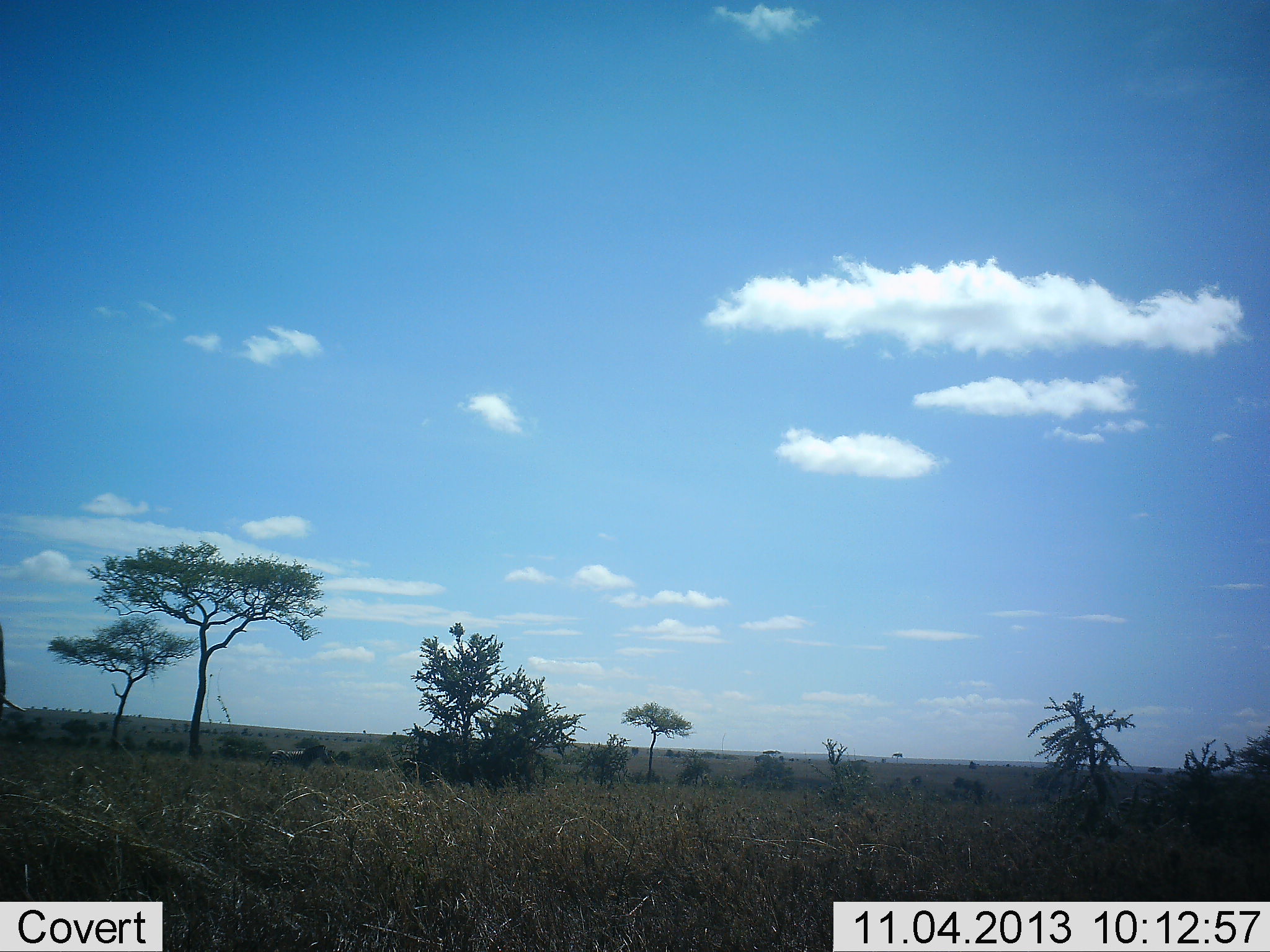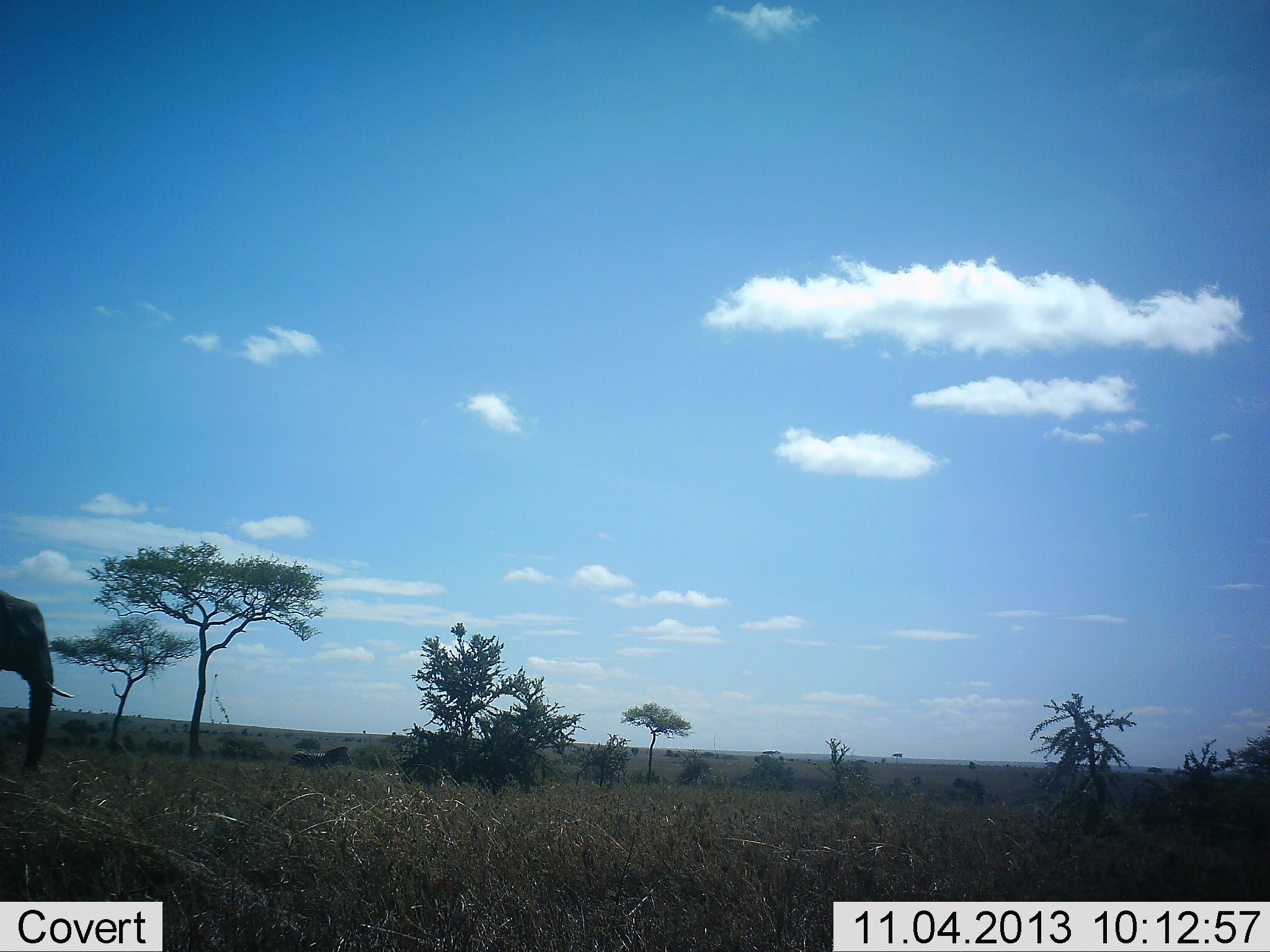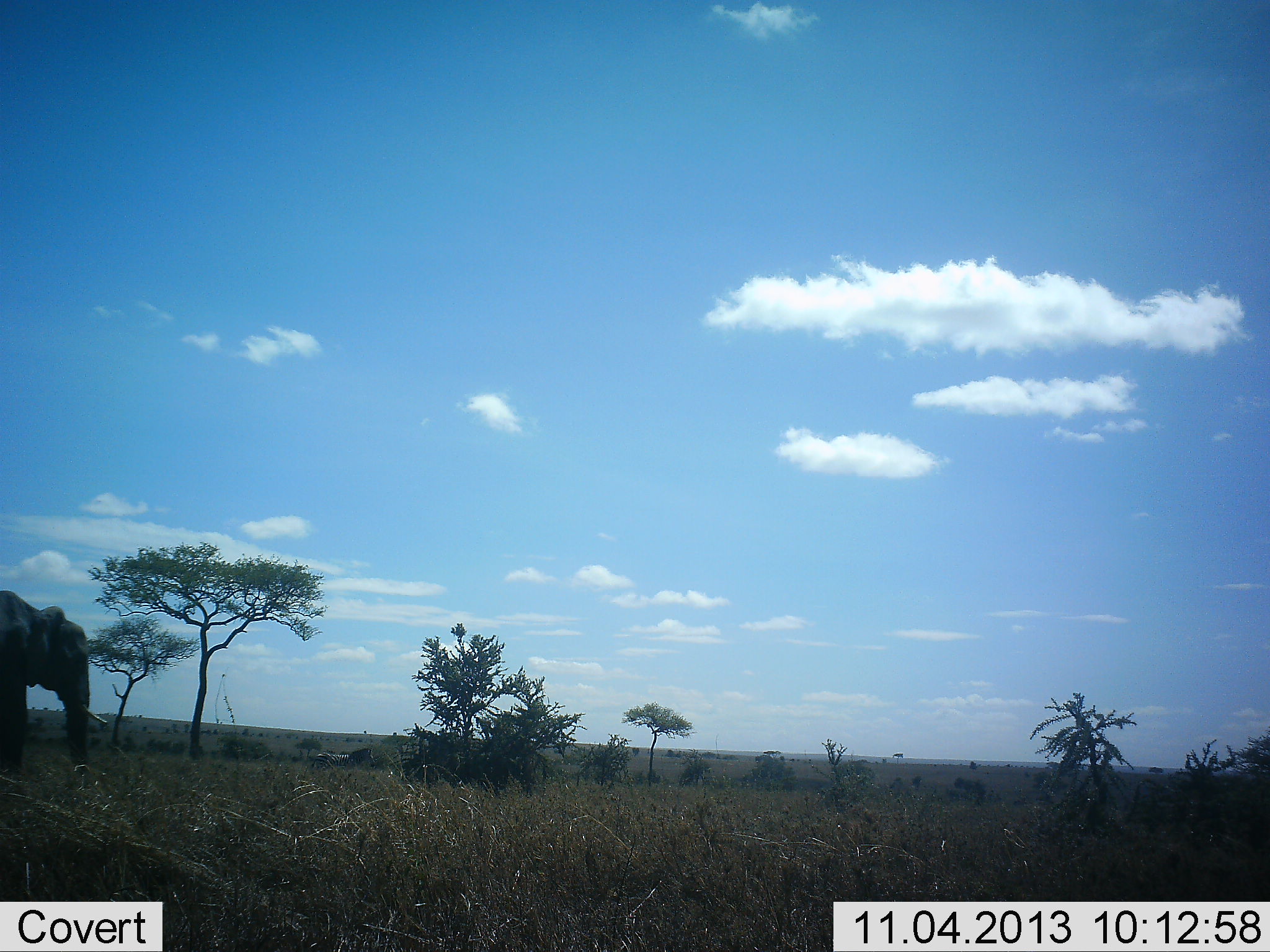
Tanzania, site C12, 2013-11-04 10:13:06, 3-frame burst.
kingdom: Animalia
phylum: Chordata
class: Mammalia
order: Proboscidea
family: Elephantidae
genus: Loxodonta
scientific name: Loxodonta africana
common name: african bush elephant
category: elephant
Elephant (african bush elephant) (Loxodonta africana), count 1. Behavior (volunteer vote fractions): standing 24%, resting 0%, moving 88%, interacting 0%. Young present (vote fraction): 0%. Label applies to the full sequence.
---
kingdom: Animalia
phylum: Chordata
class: Mammalia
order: Perissodactyla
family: Equidae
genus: Equus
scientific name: Equus quagga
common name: plains zebra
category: zebra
Zebra (plains zebra) (Equus quagga), count 1. Behavior (volunteer vote fractions): standing 10%, resting 0%, moving 100%, interacting 0%. Young present (vote fraction): 0%. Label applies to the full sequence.